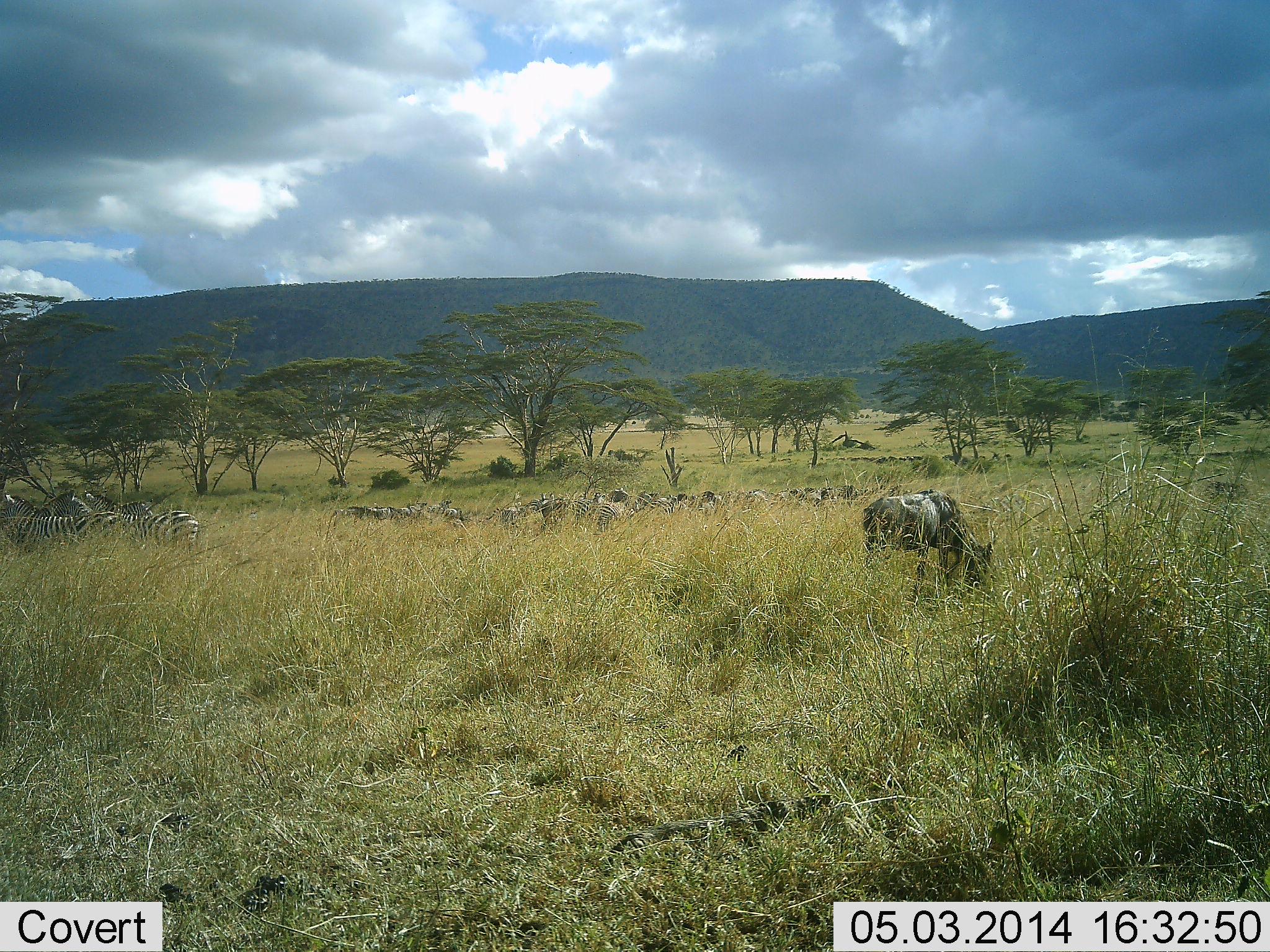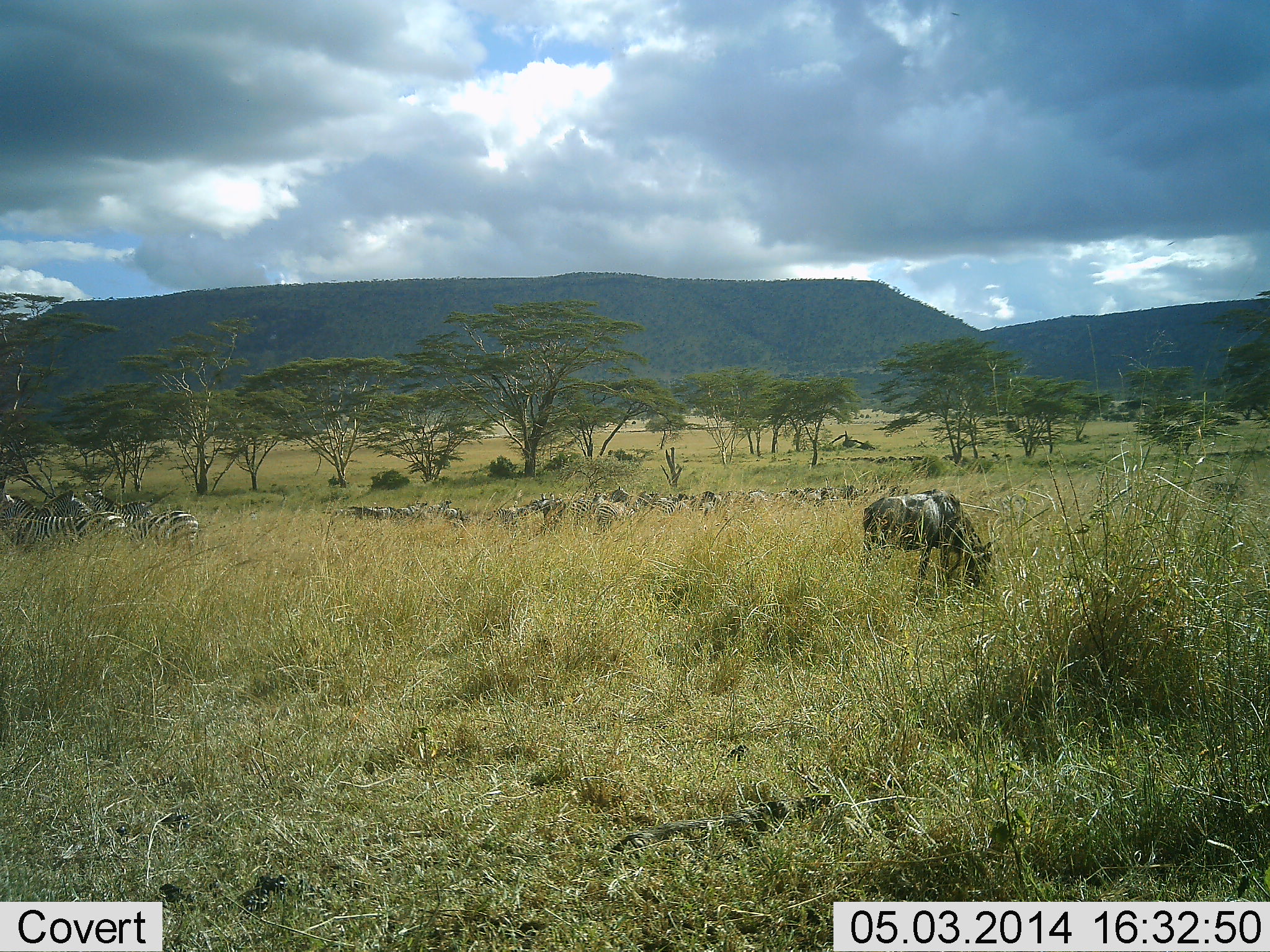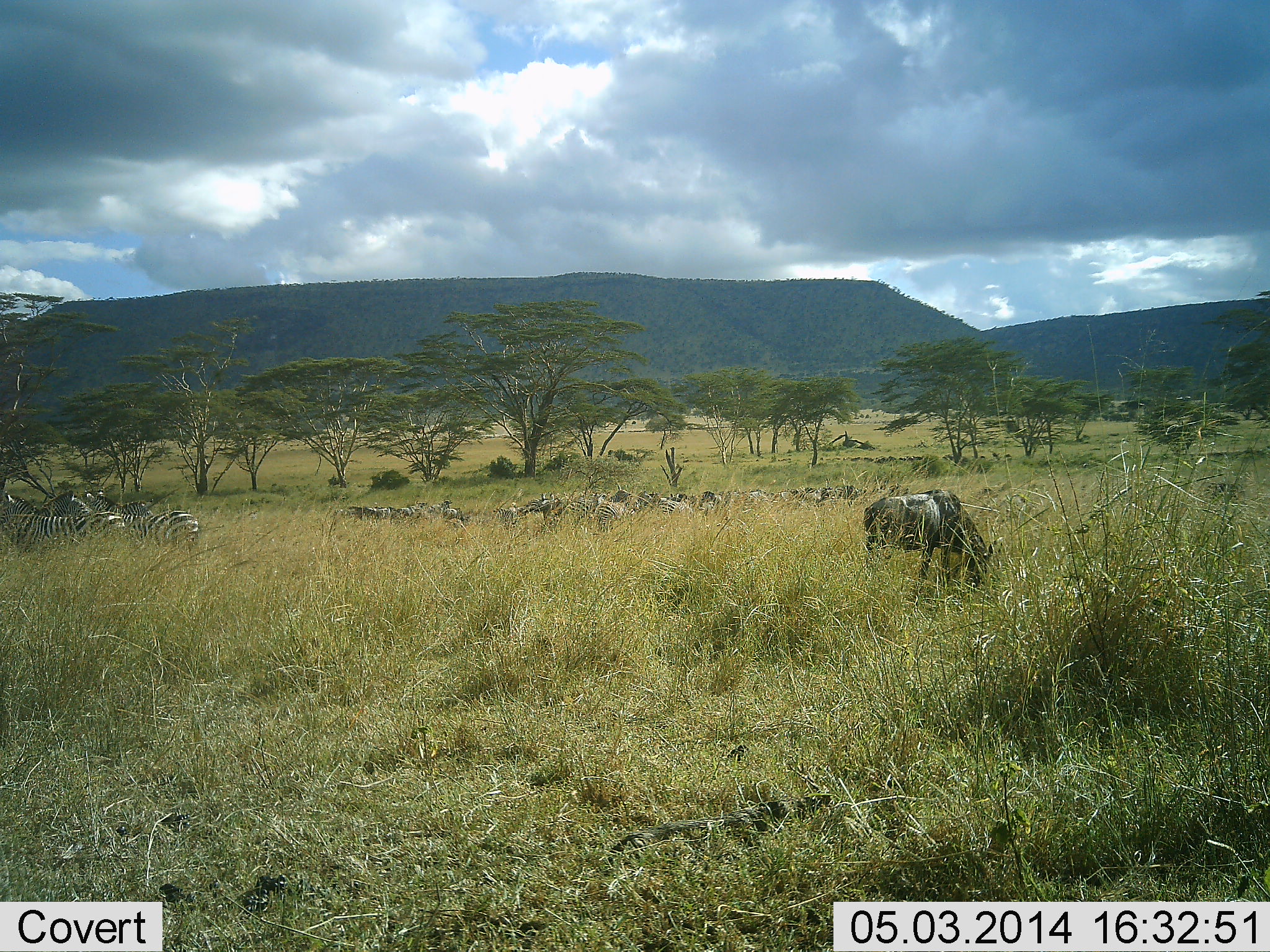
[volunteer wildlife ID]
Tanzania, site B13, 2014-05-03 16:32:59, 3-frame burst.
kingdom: Animalia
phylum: Chordata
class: Mammalia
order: Artiodactyla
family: Bovidae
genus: Connochaetes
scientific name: Connochaetes taurinus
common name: blue wildebeest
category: wildebeest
Wildebeest (blue wildebeest) (Connochaetes taurinus), count 11-50. Behavior (volunteer vote fractions): standing 30%, resting 0%, moving 0%, interacting 0%. Young present (vote fraction): 0%. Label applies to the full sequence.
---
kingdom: Animalia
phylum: Chordata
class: Mammalia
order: Perissodactyla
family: Equidae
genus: Equus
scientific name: Equus quagga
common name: plains zebra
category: zebra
Zebra (plains zebra) (Equus quagga), count 3. Behavior (volunteer vote fractions): standing 55%, resting 18%, moving 18%, interacting 0%. Young present (vote fraction): 0%. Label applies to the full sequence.